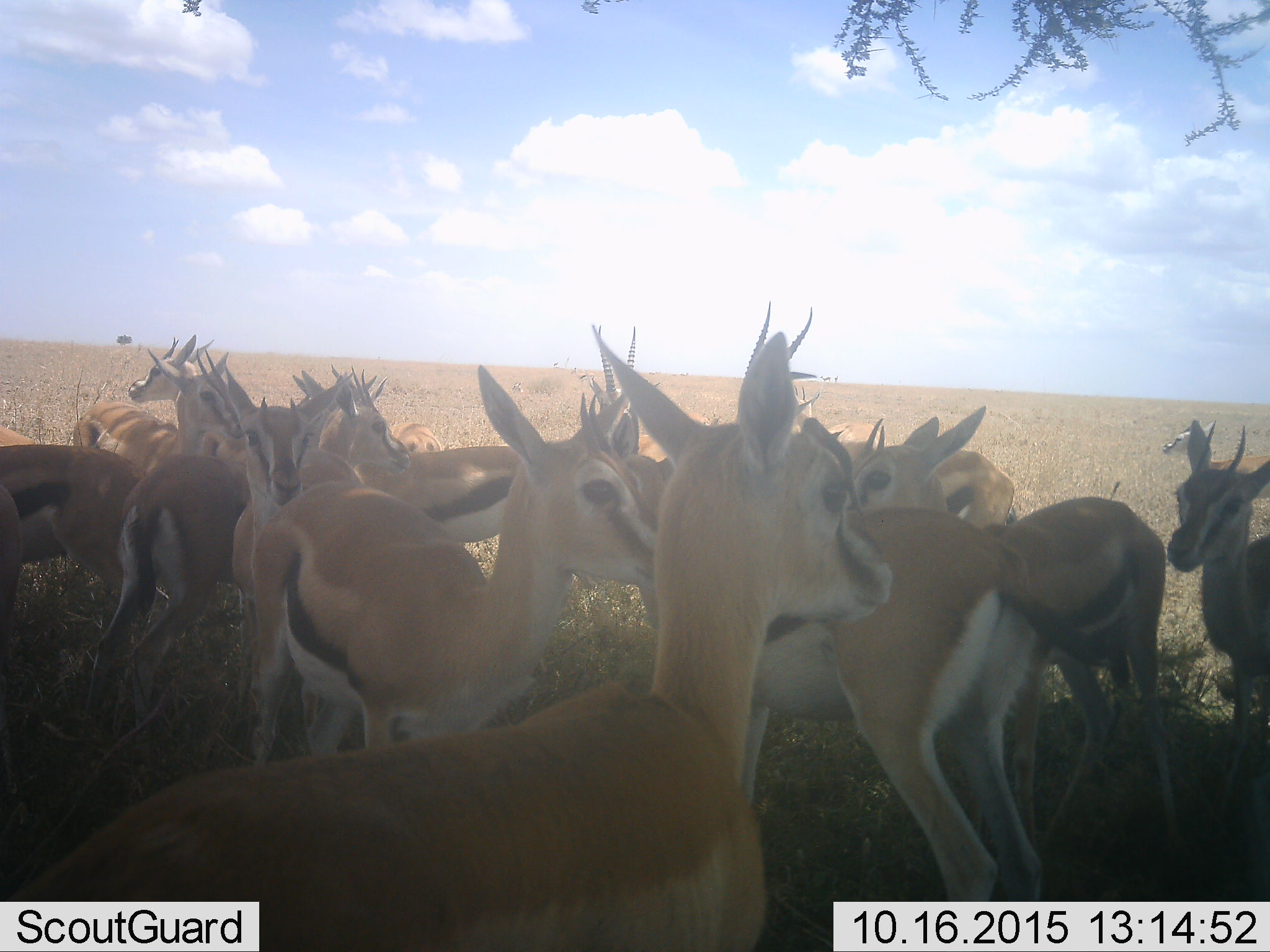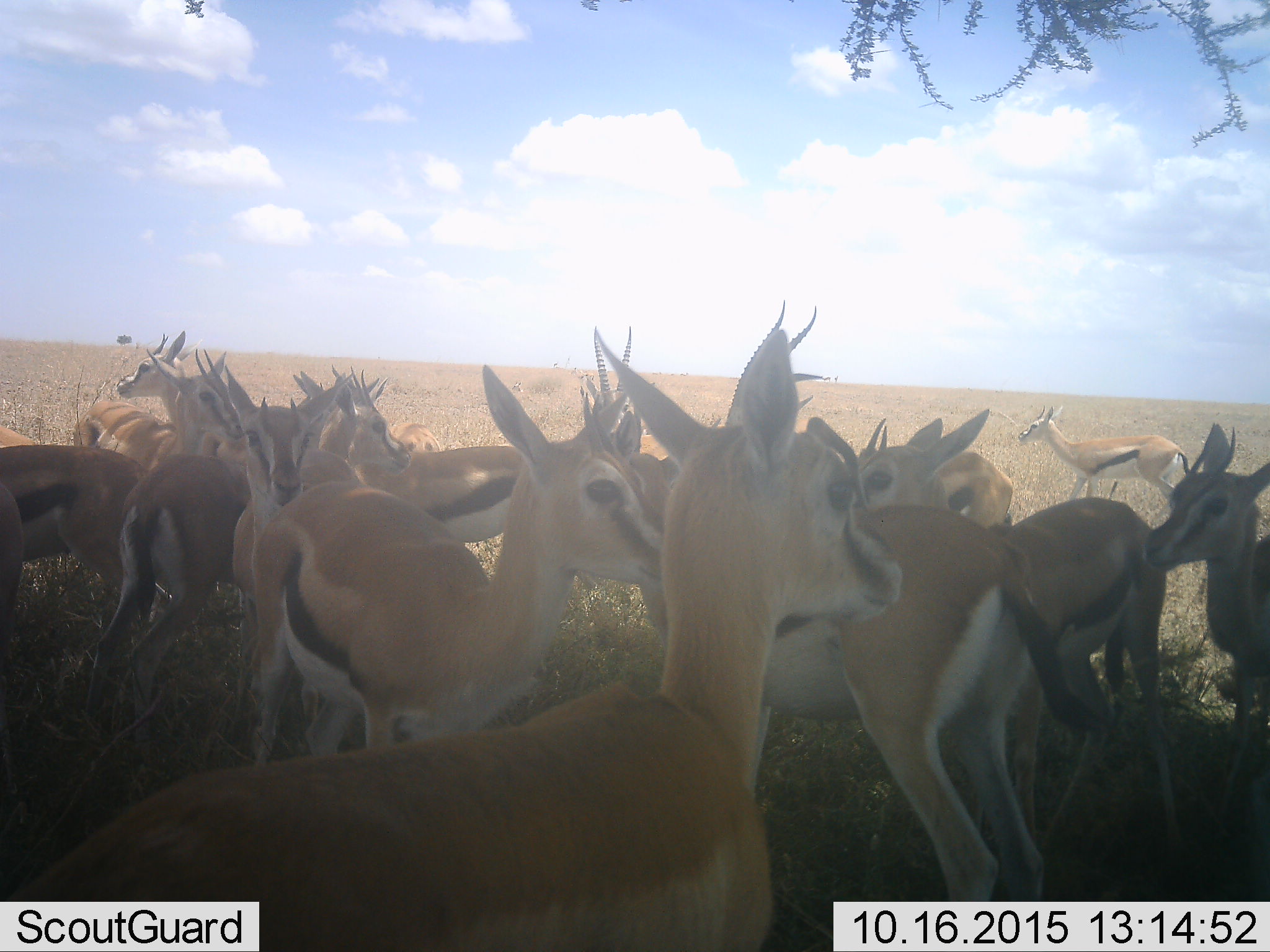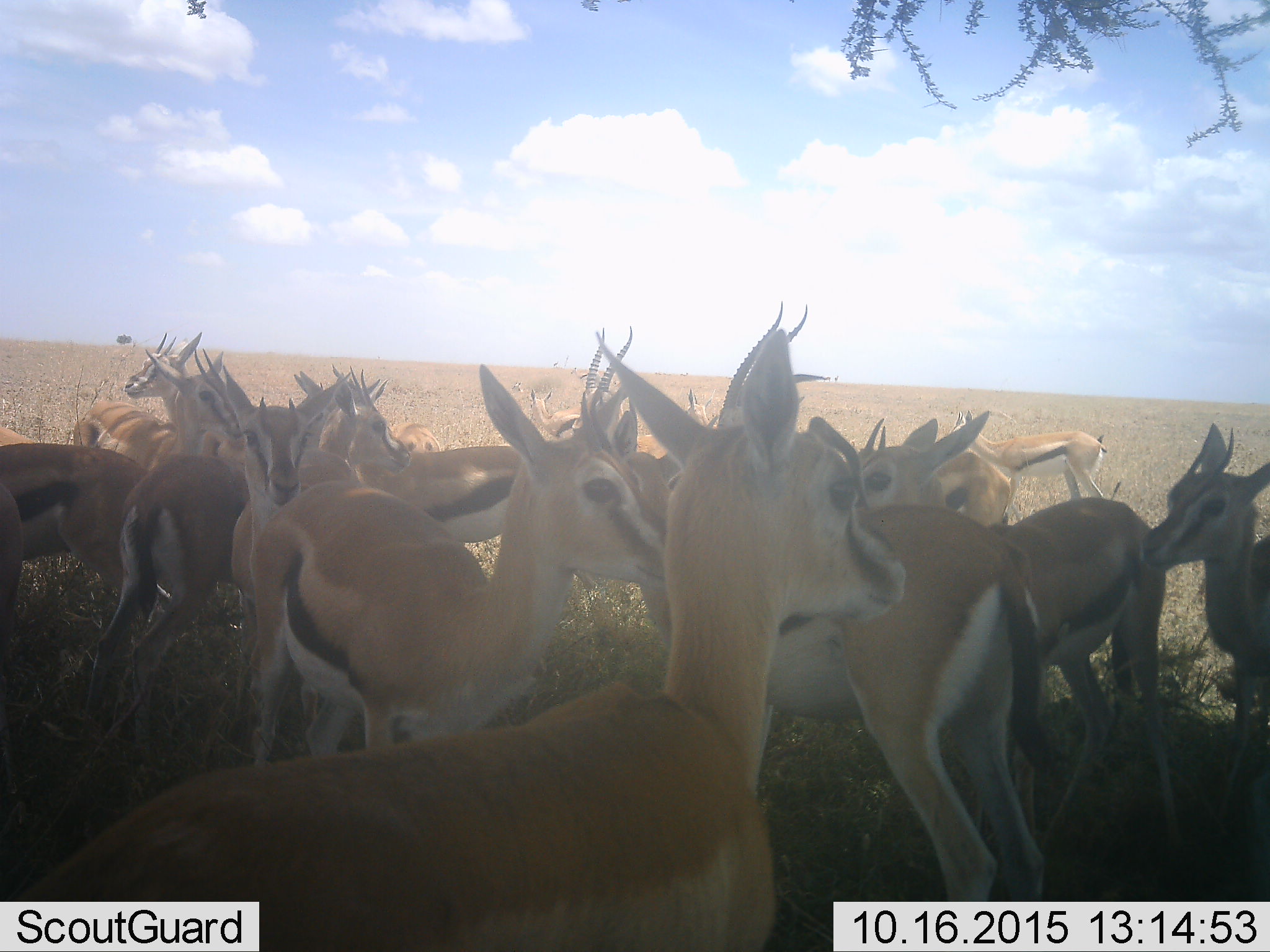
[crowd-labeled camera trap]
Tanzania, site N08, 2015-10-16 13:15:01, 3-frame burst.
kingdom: Animalia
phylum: Chordata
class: Mammalia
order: Artiodactyla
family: Bovidae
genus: Eudorcas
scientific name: Eudorcas thomsonii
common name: thomson's gazelle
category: gazellethomsons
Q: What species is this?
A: Gazellethomsons (thomson's gazelle) (Eudorcas thomsonii).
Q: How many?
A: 11-50.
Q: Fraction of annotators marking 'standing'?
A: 83%.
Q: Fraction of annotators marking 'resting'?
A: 0%.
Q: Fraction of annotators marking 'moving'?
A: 50%.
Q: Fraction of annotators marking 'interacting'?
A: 50%.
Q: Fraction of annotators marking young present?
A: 17%.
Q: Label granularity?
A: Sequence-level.